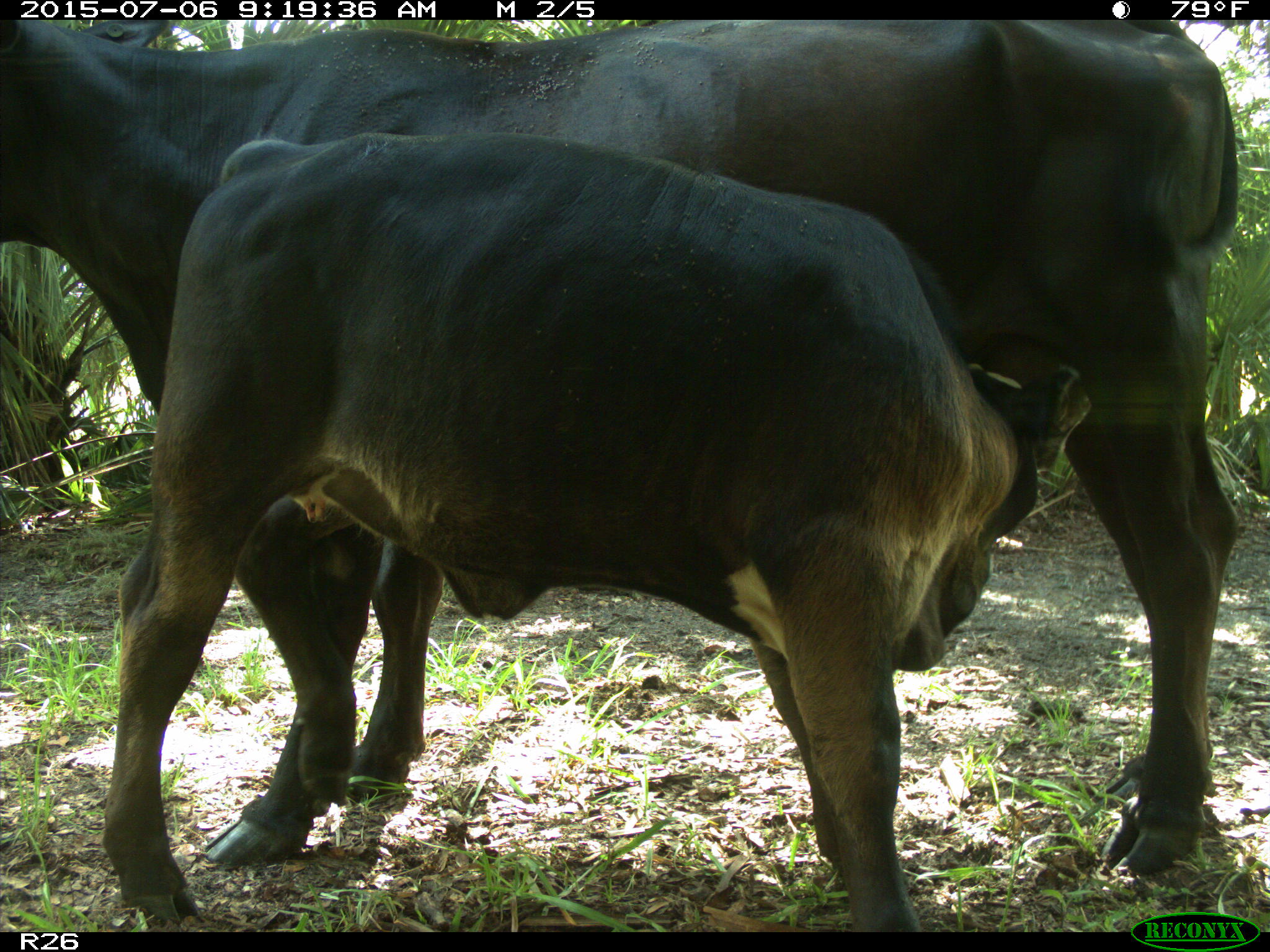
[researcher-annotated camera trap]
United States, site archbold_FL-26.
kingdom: Animalia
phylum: Chordata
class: Mammalia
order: Artiodactyla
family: Bovidae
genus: Bos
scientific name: Bos taurus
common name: domestic cow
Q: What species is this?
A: Bos taurus (domestic cow).